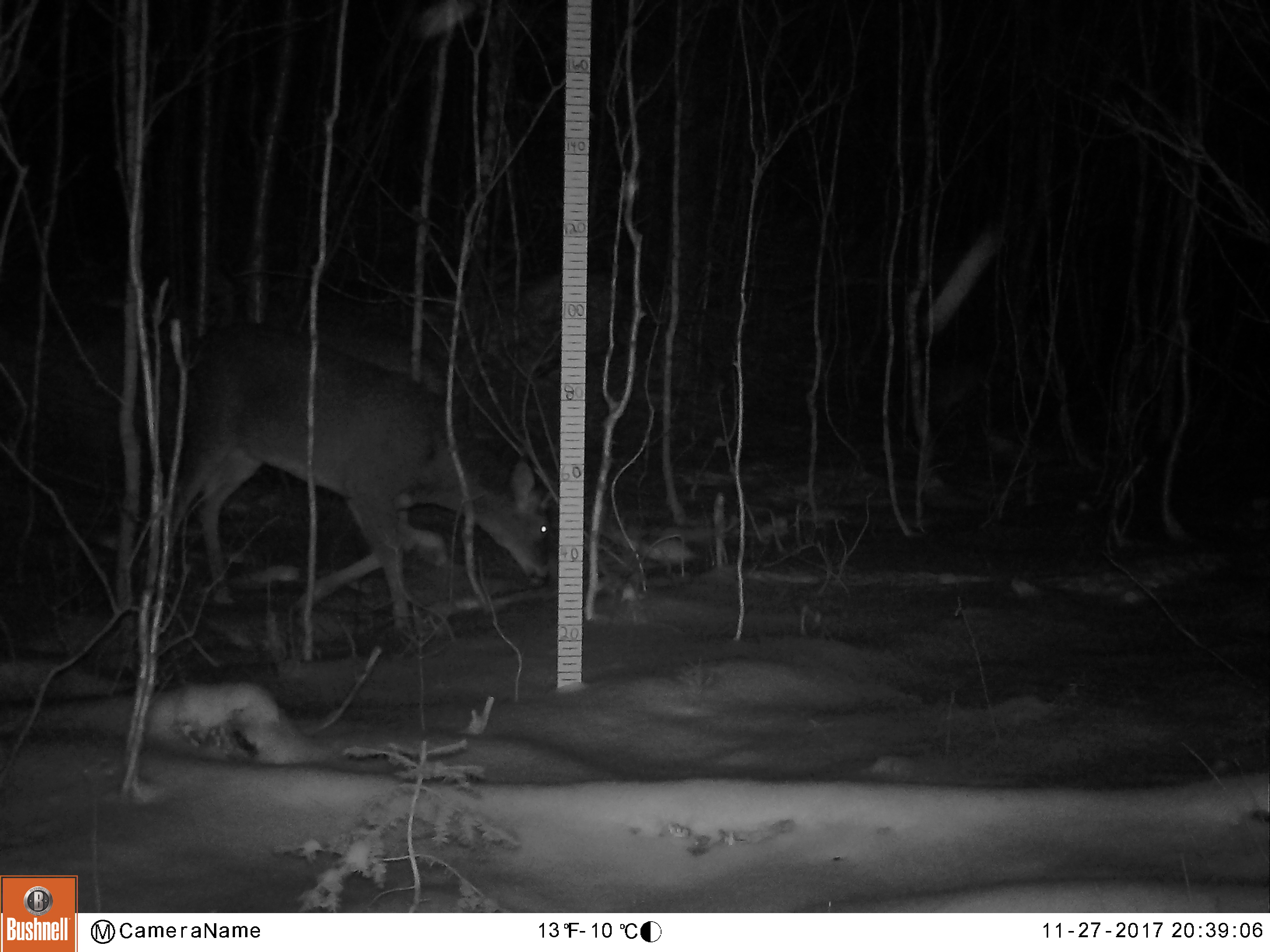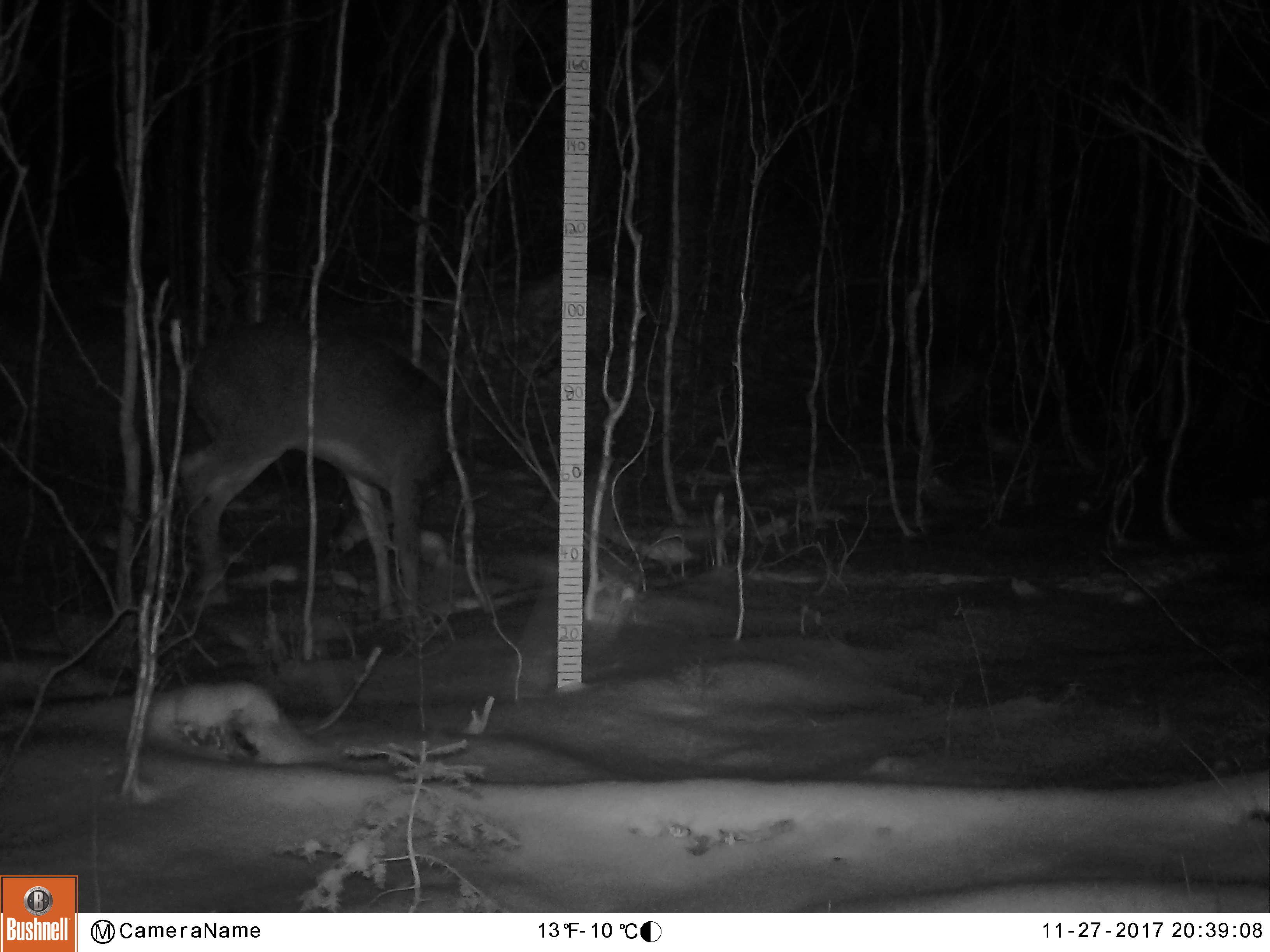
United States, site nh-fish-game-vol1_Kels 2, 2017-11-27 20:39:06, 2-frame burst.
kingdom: Animalia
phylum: Chordata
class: Mammalia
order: Artiodactyla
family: Cervidae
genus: Odocoileus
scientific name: Odocoileus virginianus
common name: white-tailed deer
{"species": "white-tailed deer (Odocoileus virginianus)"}